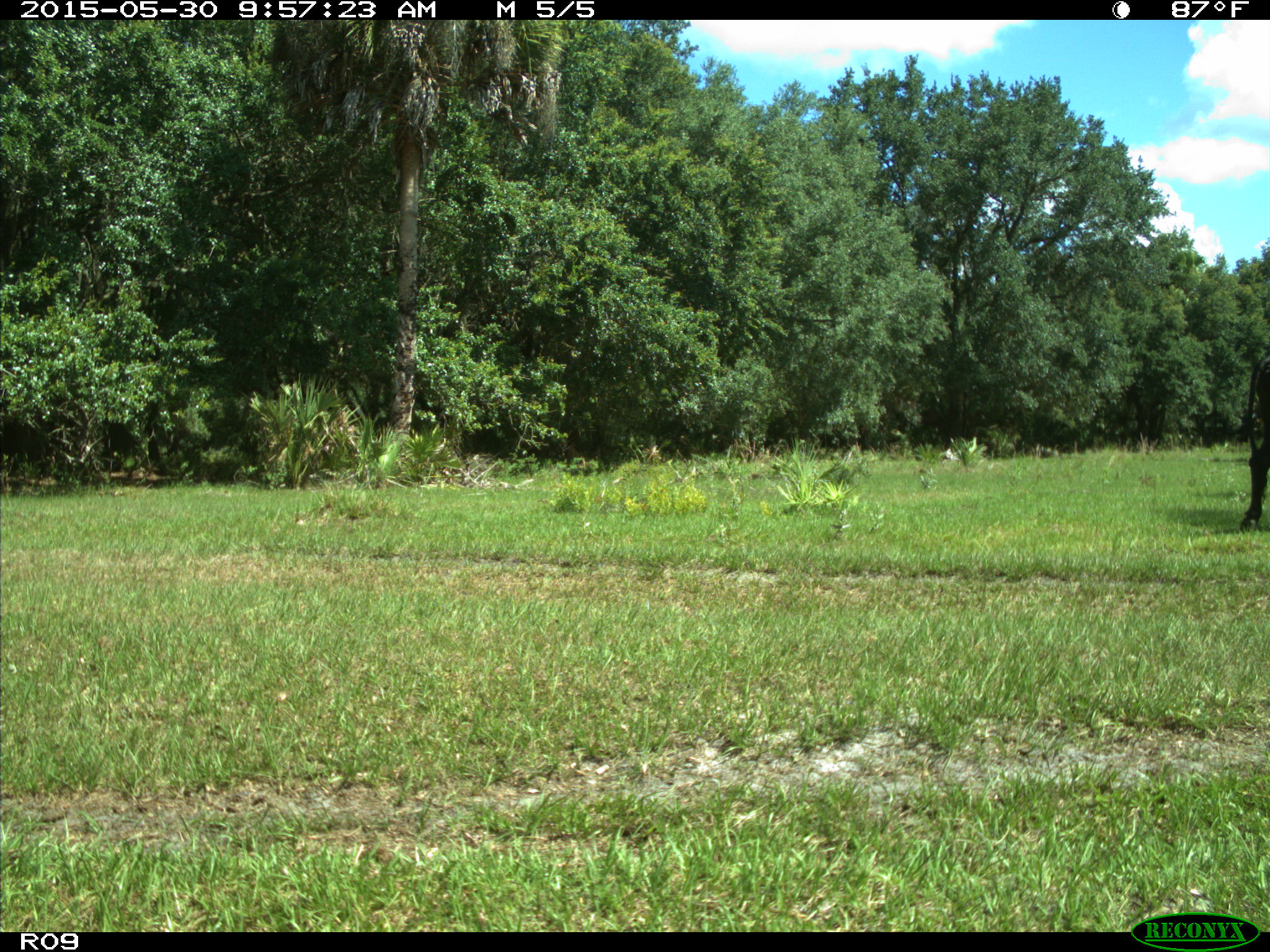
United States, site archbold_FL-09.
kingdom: Animalia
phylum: Chordata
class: Mammalia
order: Artiodactyla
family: Bovidae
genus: Bos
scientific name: Bos taurus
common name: domestic cow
Bos taurus (domestic cow).